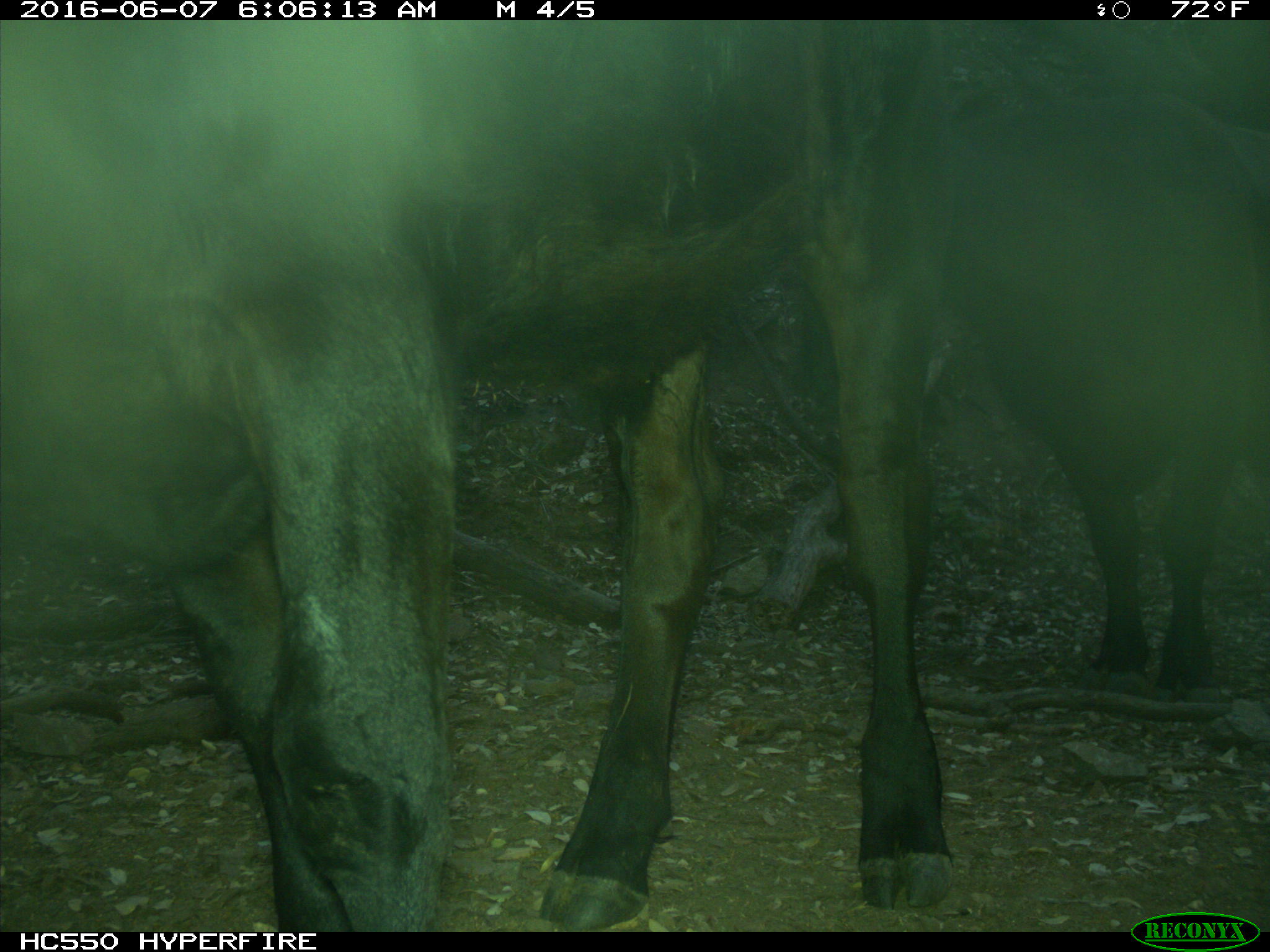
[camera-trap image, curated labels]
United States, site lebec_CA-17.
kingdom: Animalia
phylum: Chordata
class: Mammalia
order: Artiodactyla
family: Bovidae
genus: Bos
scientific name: Bos taurus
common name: domestic cow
Bos taurus (domestic cow).